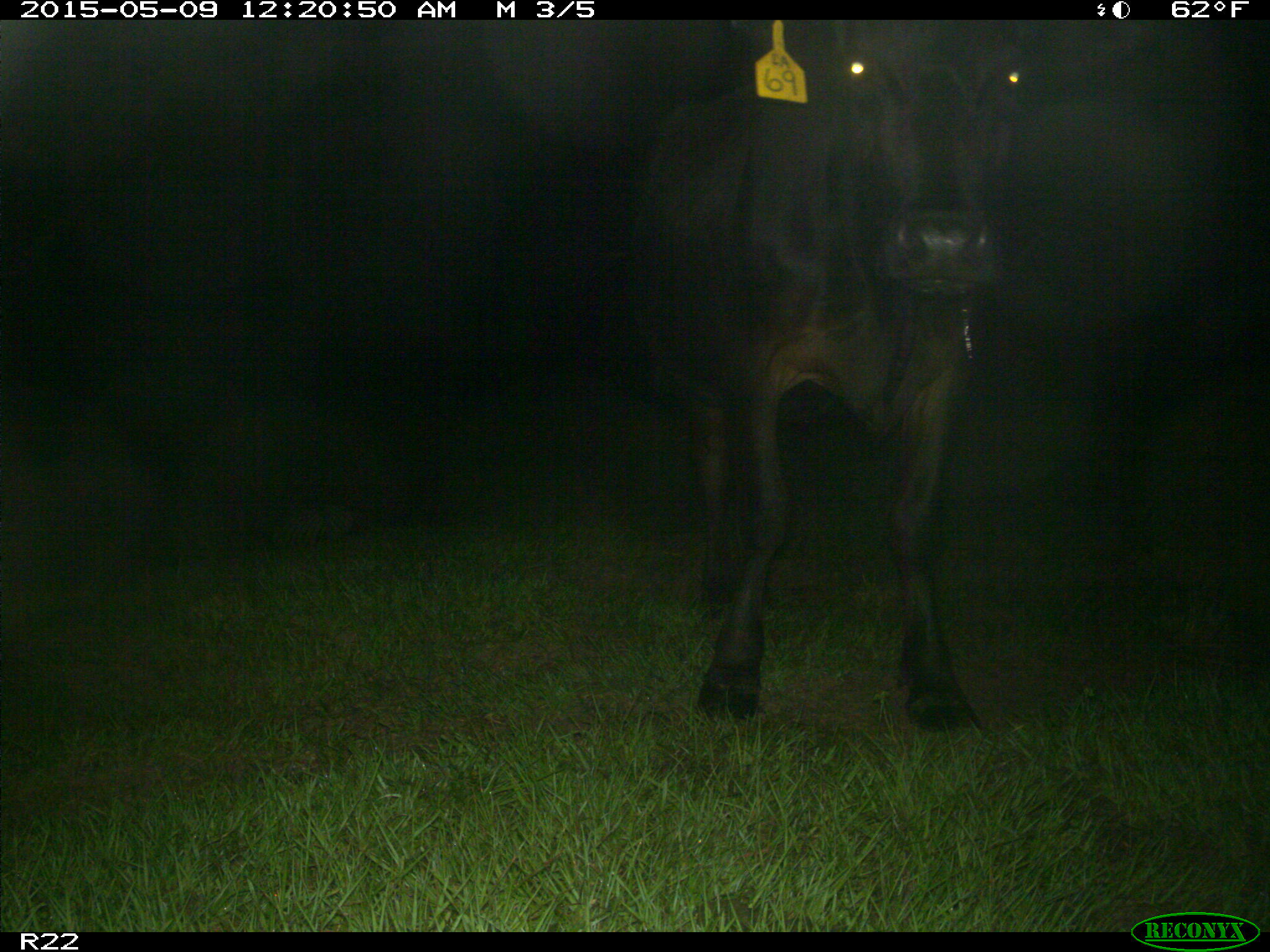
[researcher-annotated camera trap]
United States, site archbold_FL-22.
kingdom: Animalia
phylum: Chordata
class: Mammalia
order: Artiodactyla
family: Bovidae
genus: Bos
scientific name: Bos taurus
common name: domestic cow